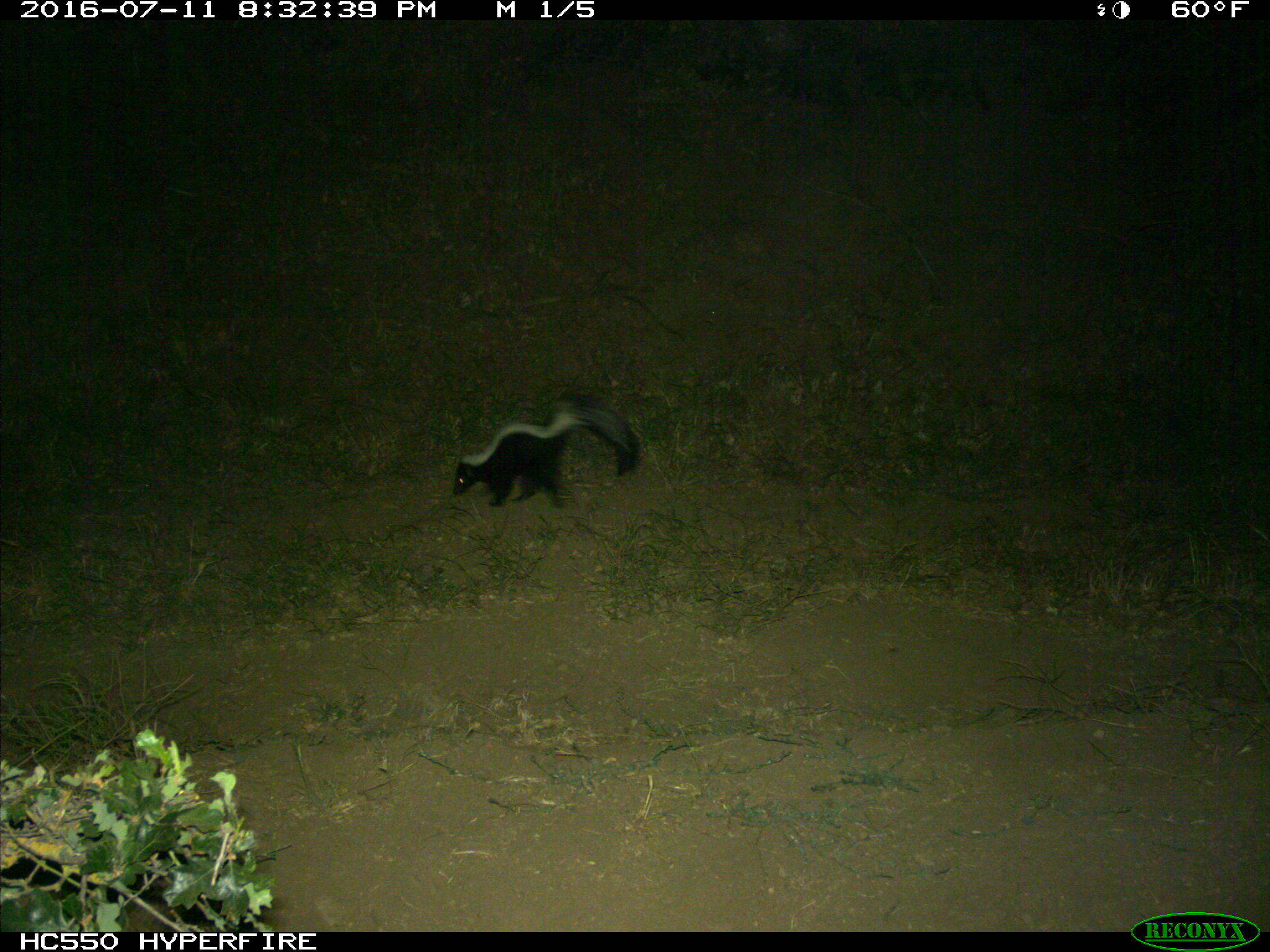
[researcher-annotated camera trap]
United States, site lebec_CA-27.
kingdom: Animalia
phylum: Chordata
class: Mammalia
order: Carnivora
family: Mephitidae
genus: Mephitis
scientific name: Mephitis mephitis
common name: striped skunk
Mephitis mephitis (striped skunk).